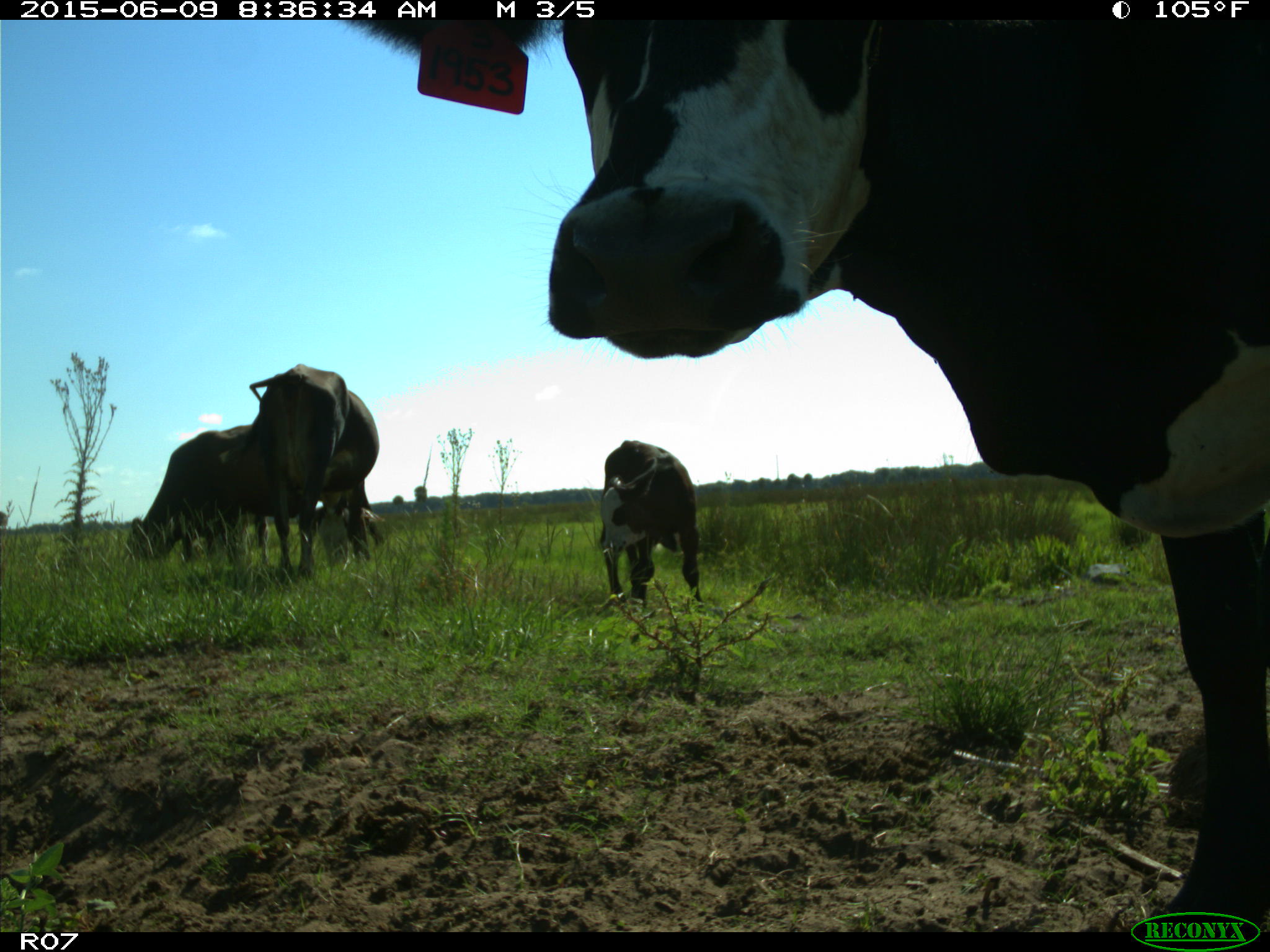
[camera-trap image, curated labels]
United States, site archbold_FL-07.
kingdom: Animalia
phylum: Chordata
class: Mammalia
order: Artiodactyla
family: Bovidae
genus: Bos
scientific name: Bos taurus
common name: domestic cow